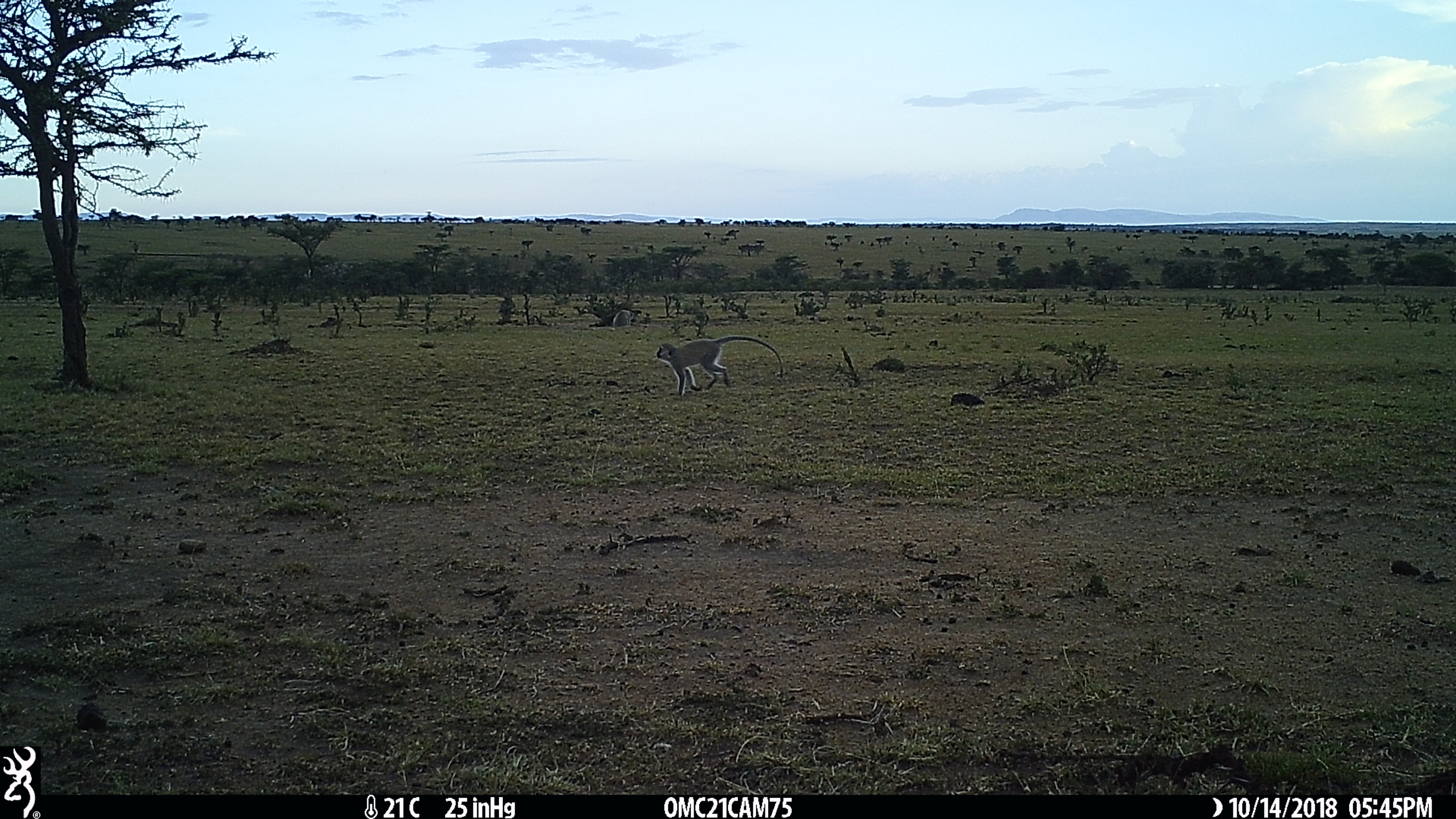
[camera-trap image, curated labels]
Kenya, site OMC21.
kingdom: Animalia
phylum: Chordata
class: Mammalia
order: Primates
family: Cercopithecidae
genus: Chlorocebus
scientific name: Chlorocebus pygerythrus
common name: vervet monkey